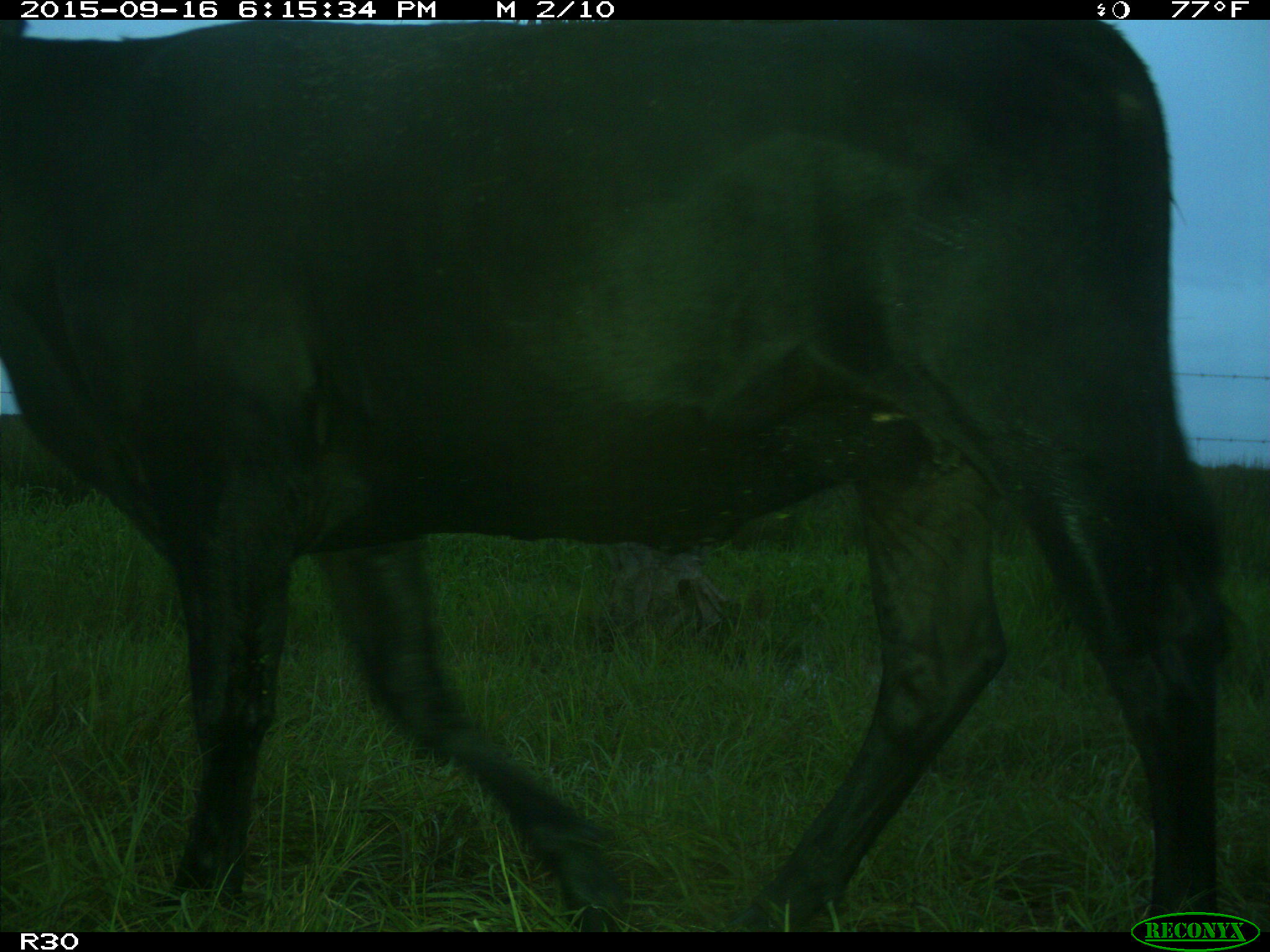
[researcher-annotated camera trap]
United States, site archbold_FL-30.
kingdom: Animalia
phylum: Chordata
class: Mammalia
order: Artiodactyla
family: Bovidae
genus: Bos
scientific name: Bos taurus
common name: domestic cow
Bos taurus (domestic cow).